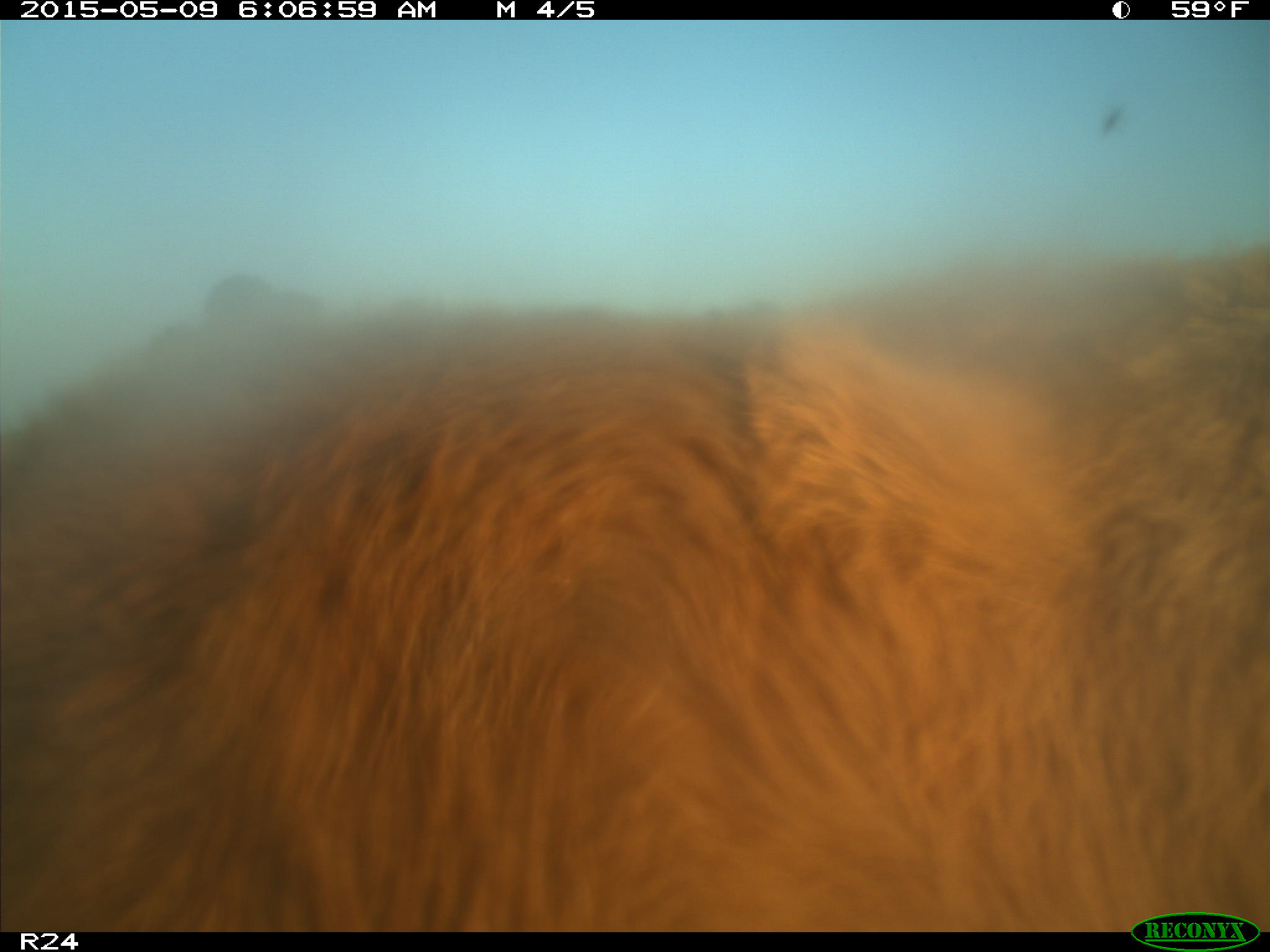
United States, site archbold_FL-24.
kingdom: Animalia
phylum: Chordata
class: Mammalia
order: Artiodactyla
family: Bovidae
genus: Bos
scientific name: Bos taurus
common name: domestic cow